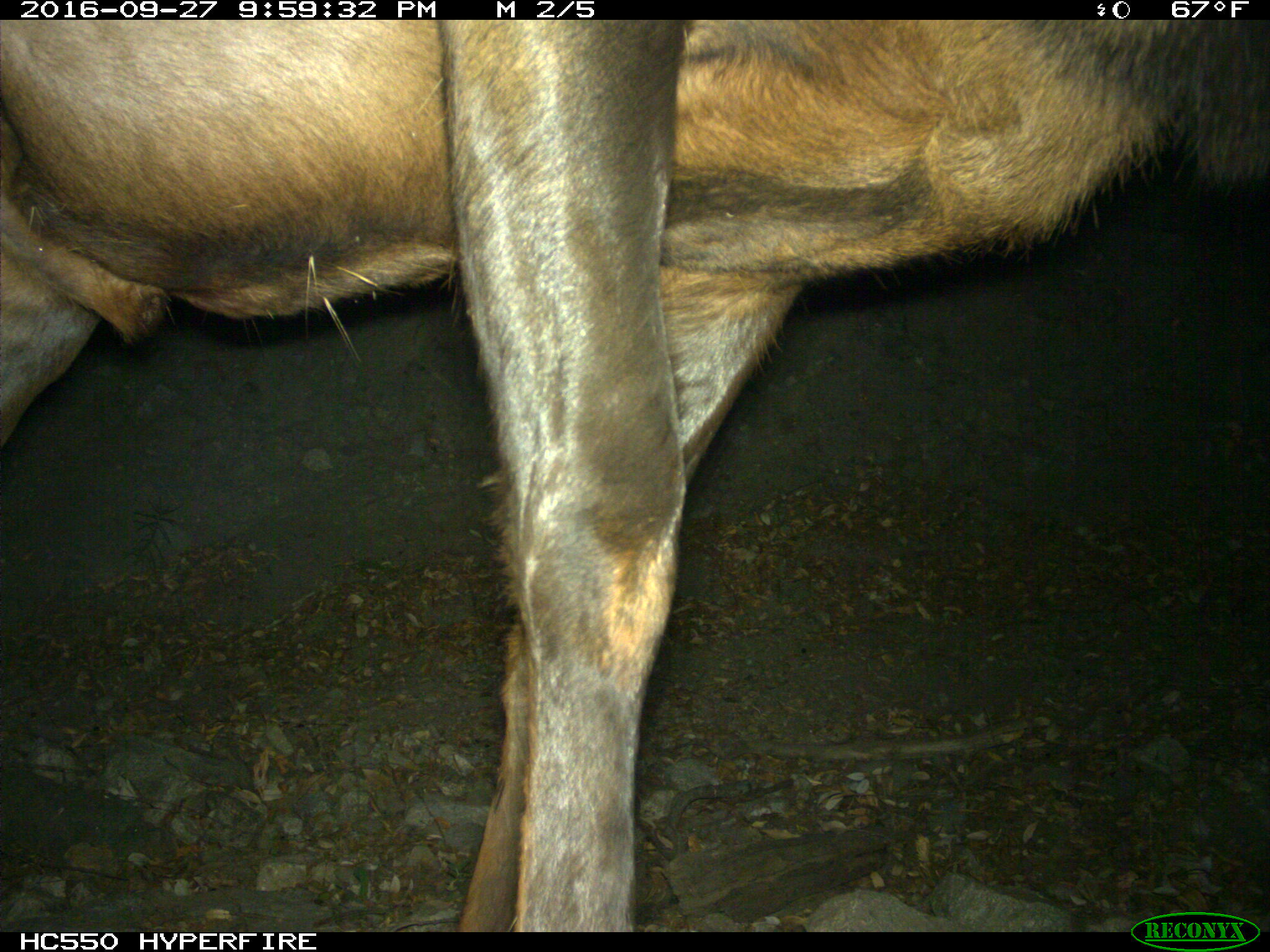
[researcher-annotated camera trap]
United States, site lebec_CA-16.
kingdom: Animalia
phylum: Chordata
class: Mammalia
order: Artiodactyla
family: Cervidae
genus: Cervus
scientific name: Cervus canadensis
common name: elk